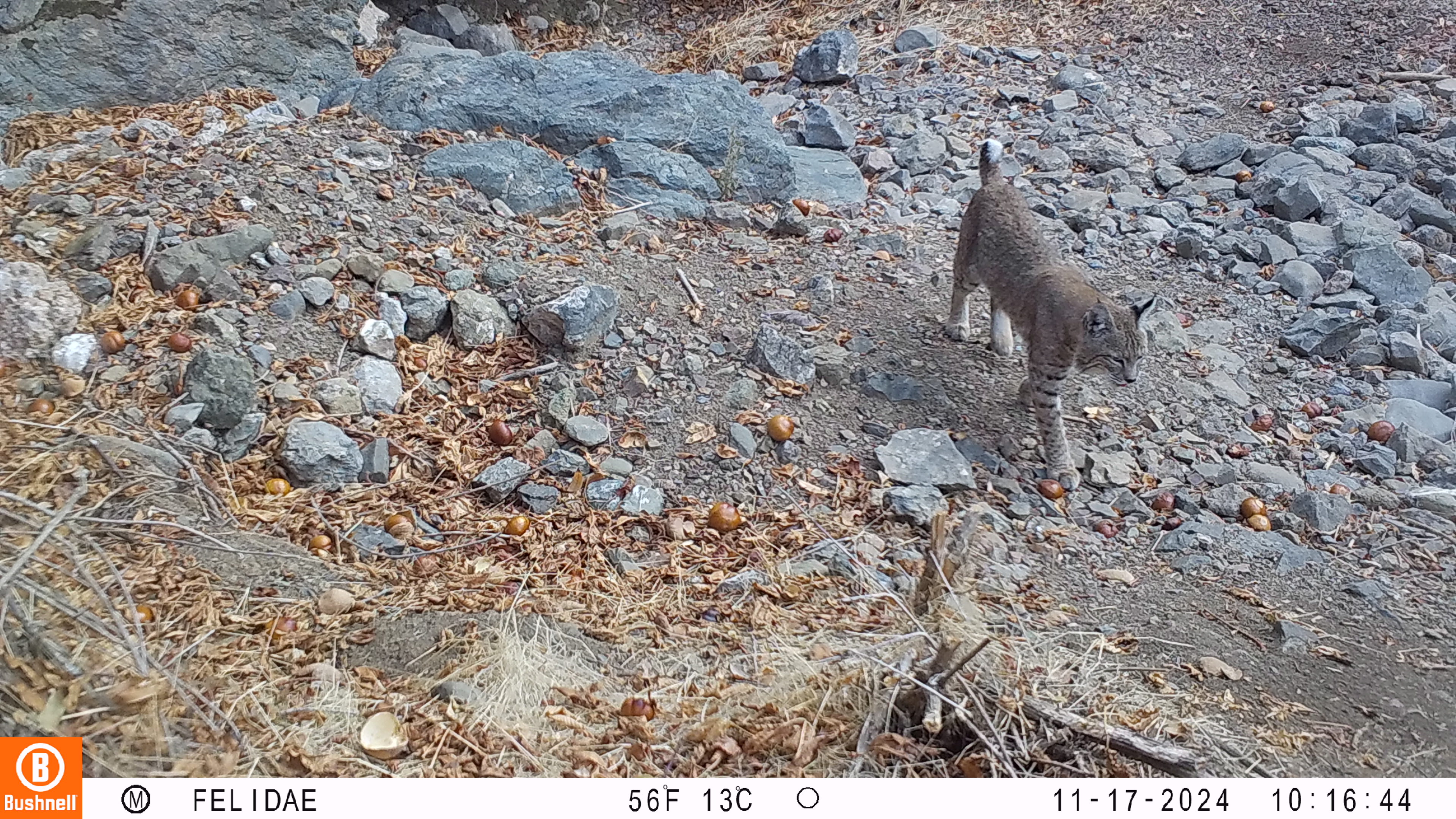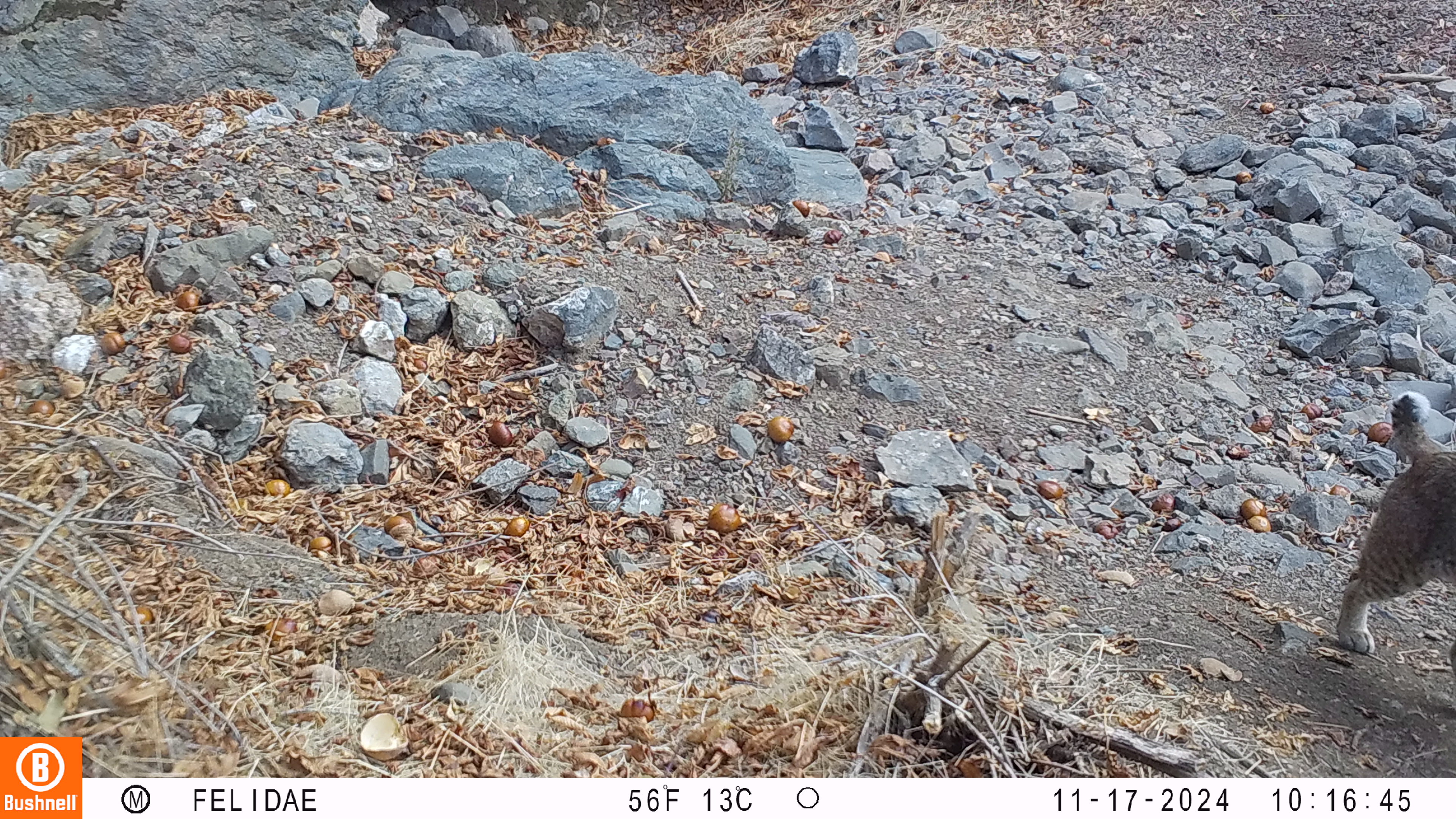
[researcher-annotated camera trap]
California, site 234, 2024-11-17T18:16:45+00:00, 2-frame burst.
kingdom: Animalia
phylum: Chordata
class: Mammalia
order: Carnivora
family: Felidae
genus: Lynx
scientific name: Lynx rufus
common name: bobcat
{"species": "bobcat (Lynx rufus)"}